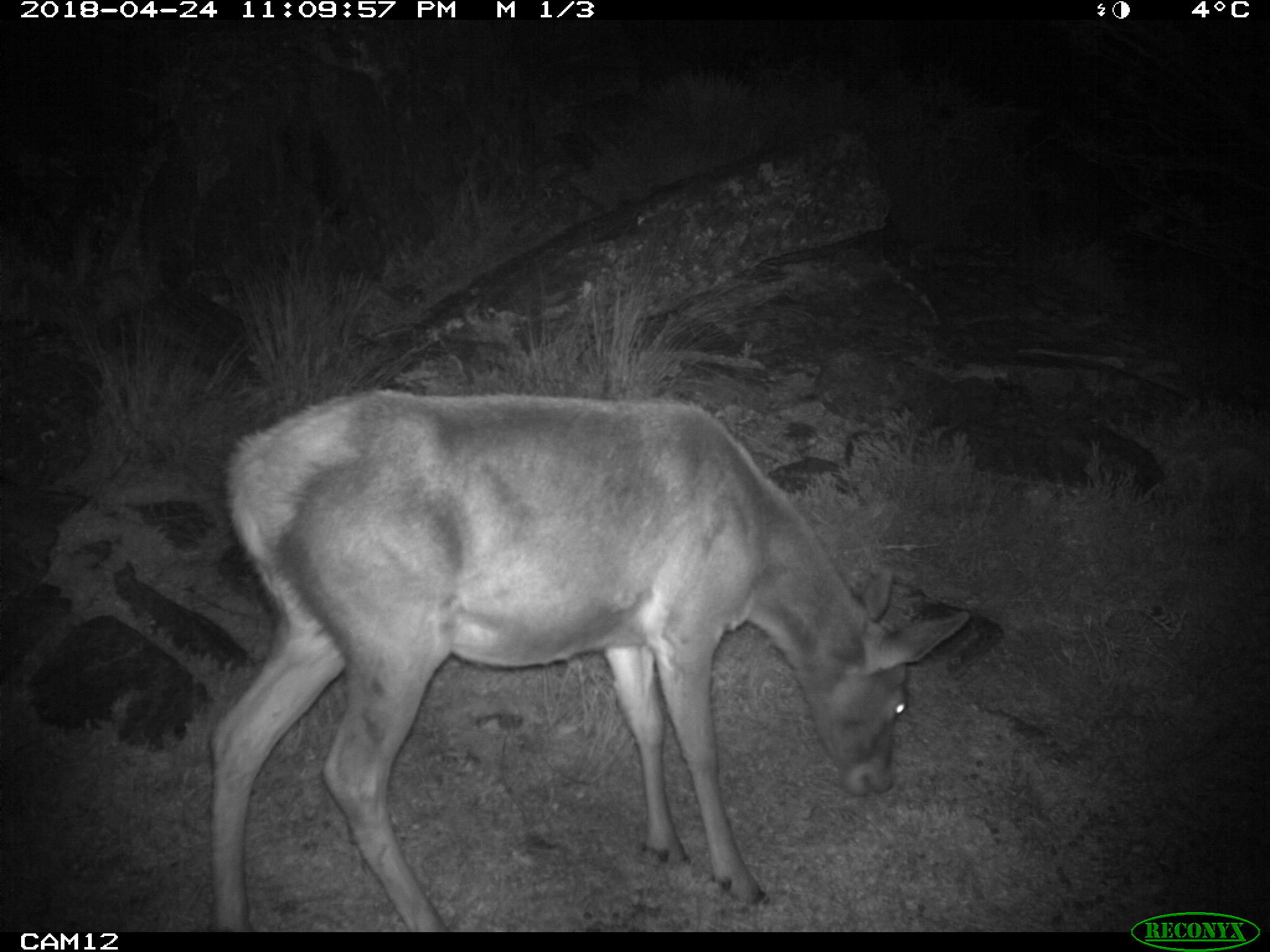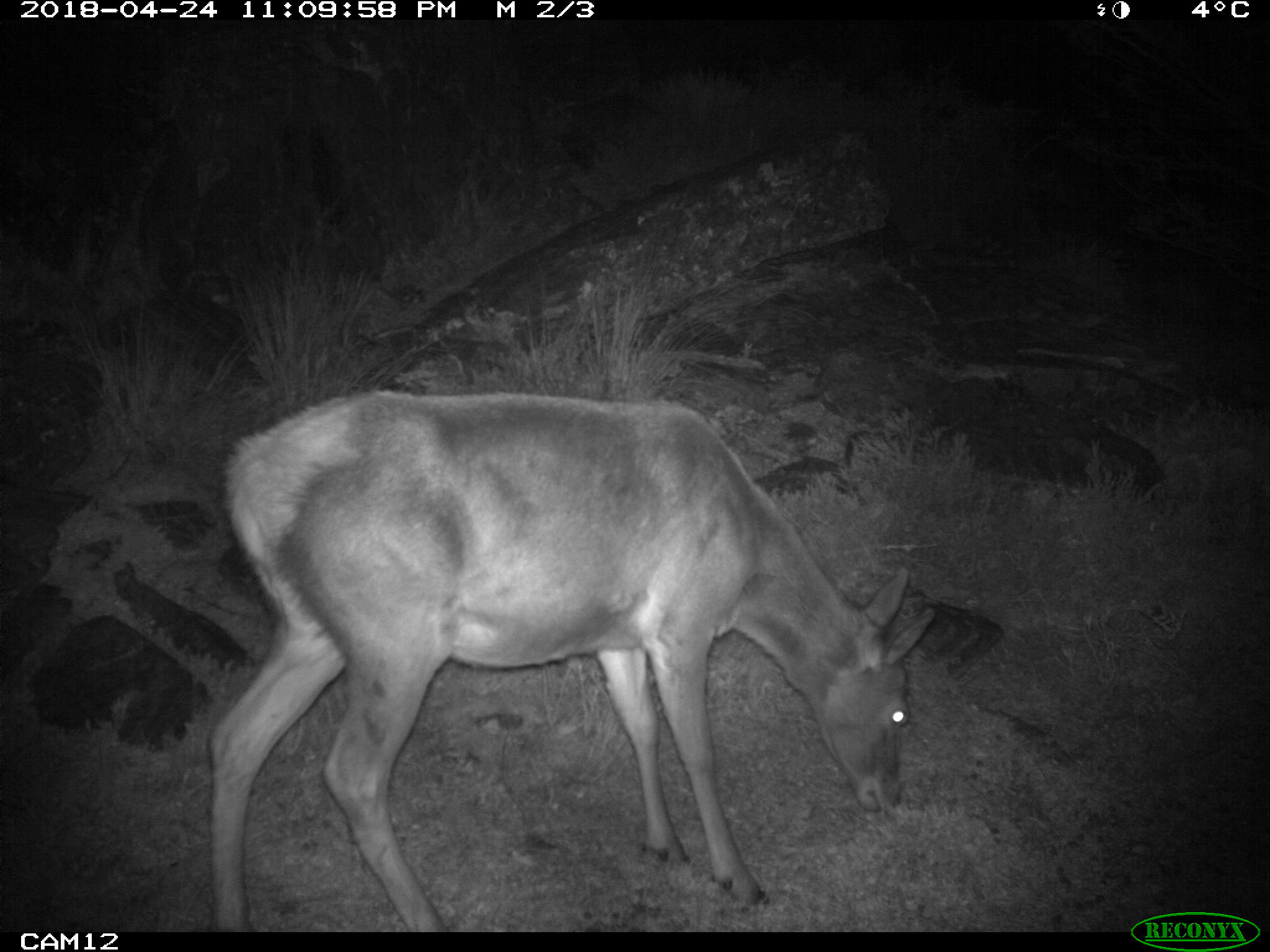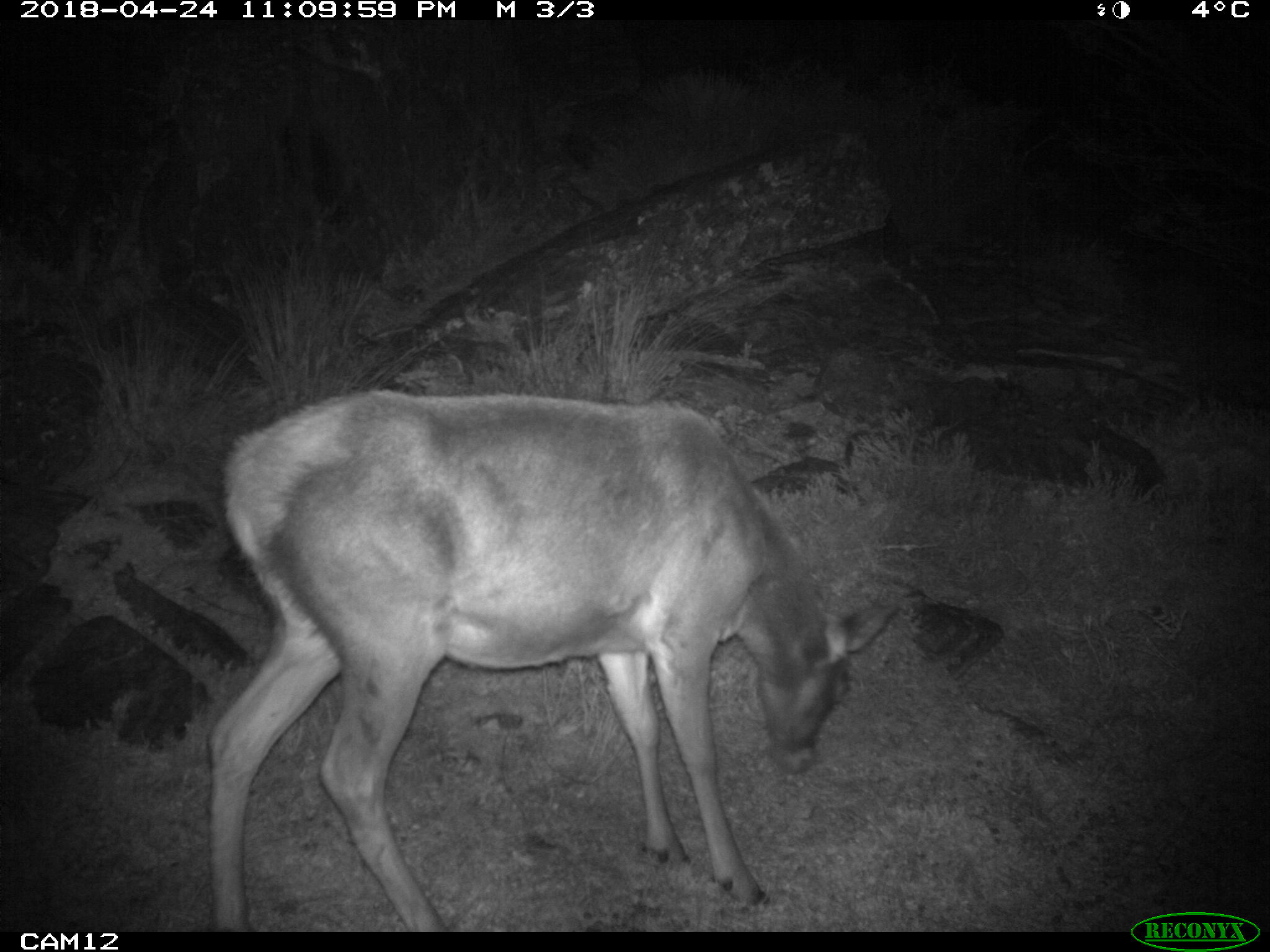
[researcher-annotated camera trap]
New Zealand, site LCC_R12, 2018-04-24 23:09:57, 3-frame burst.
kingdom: Animalia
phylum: Chordata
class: Mammalia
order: Artiodactyla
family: Cervidae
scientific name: Cervidae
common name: deer